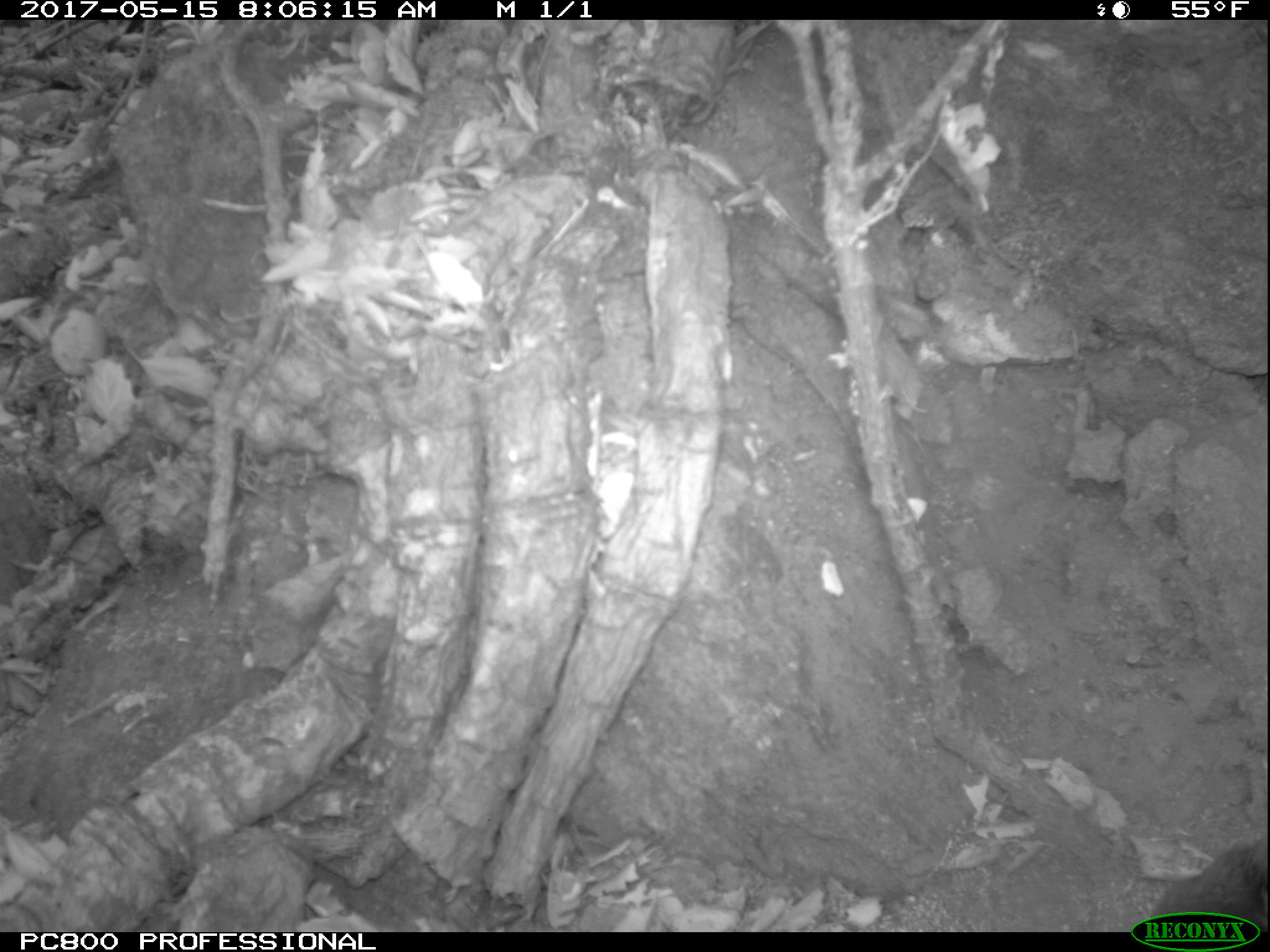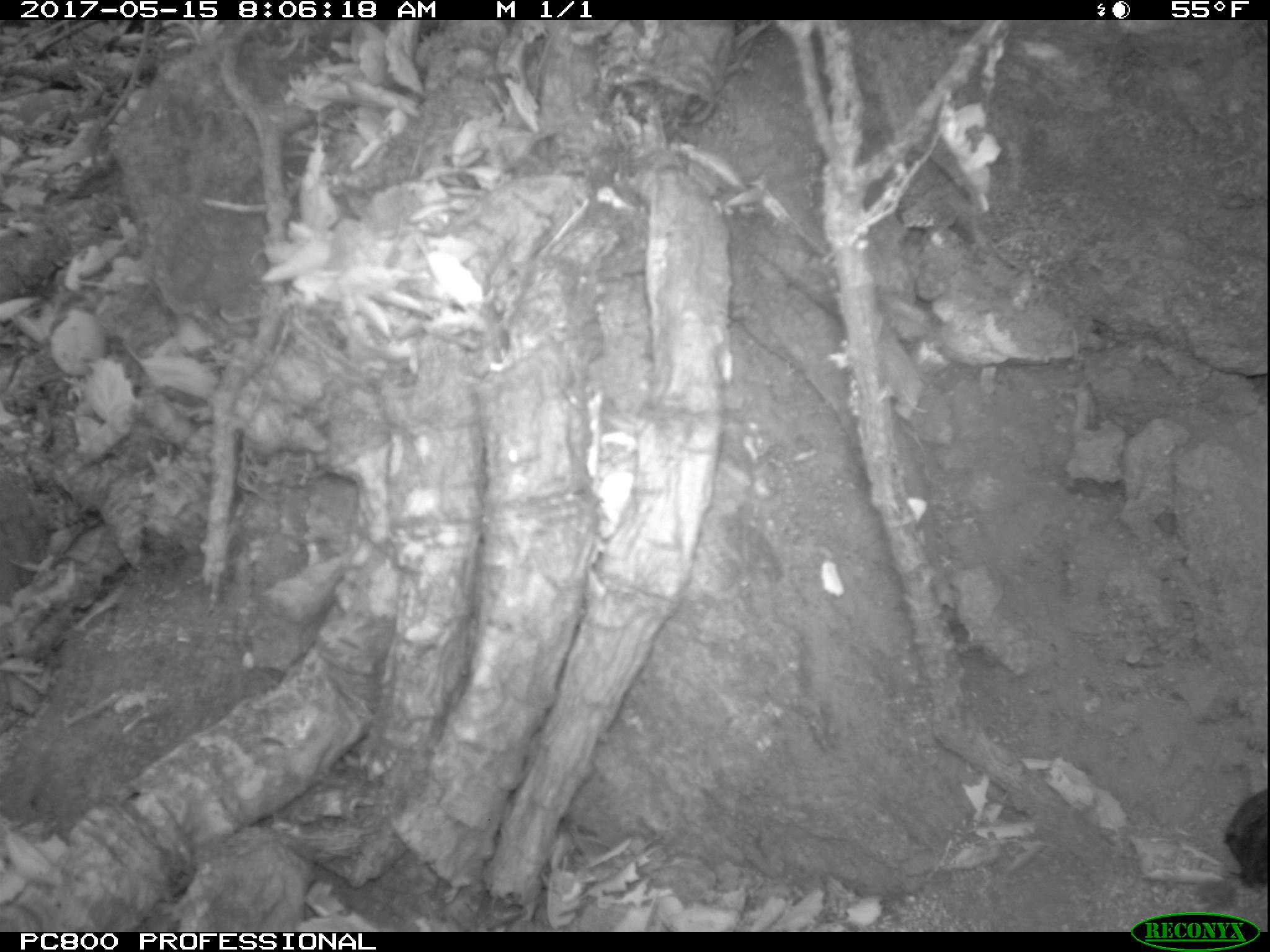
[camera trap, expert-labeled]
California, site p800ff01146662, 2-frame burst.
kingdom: Animalia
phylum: Chordata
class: Aves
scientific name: Aves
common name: bird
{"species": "bird (Aves)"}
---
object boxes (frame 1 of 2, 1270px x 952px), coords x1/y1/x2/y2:
bird: 1148/834/1269/929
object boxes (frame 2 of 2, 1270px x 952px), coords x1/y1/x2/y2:
bird: 1232/791/1269/891